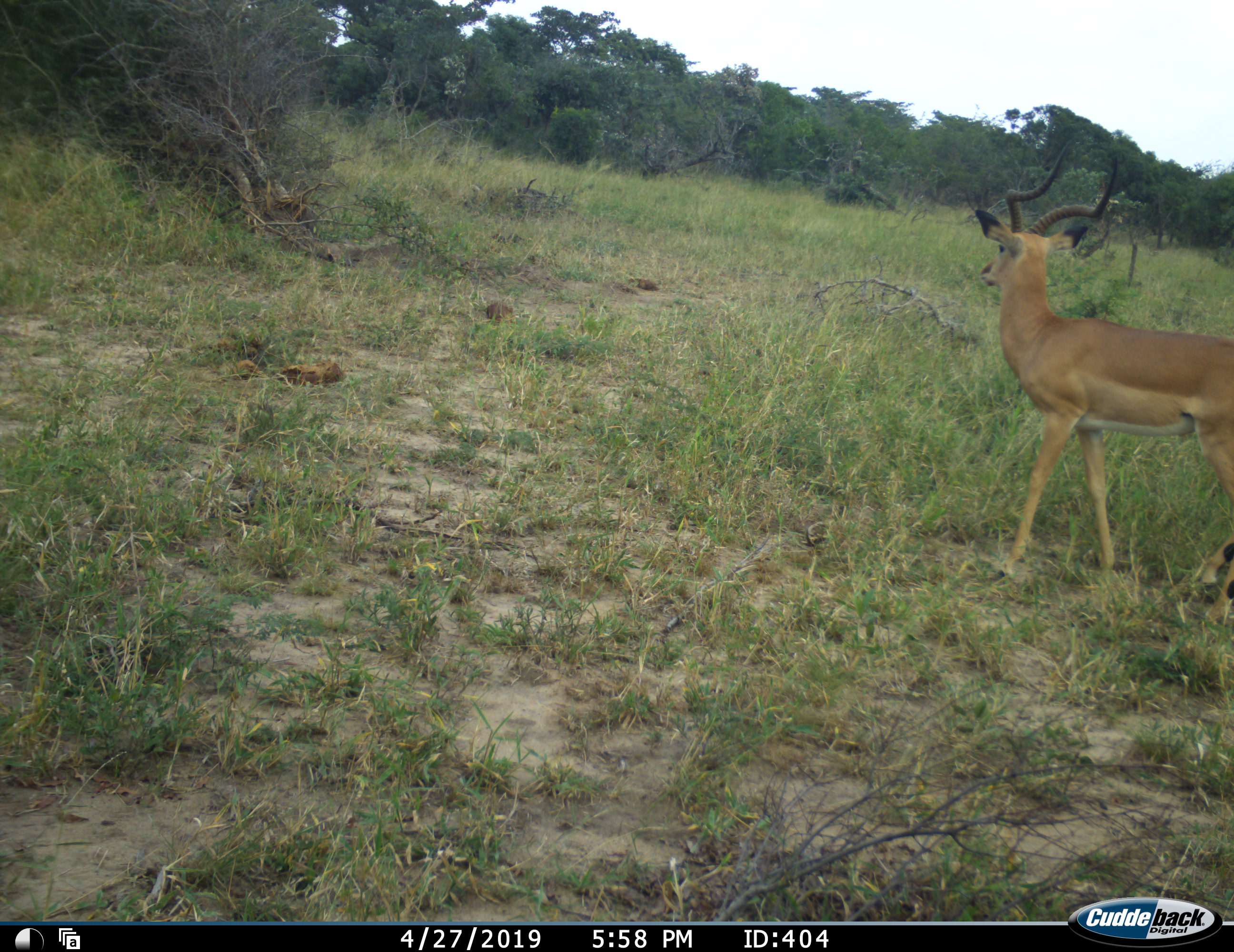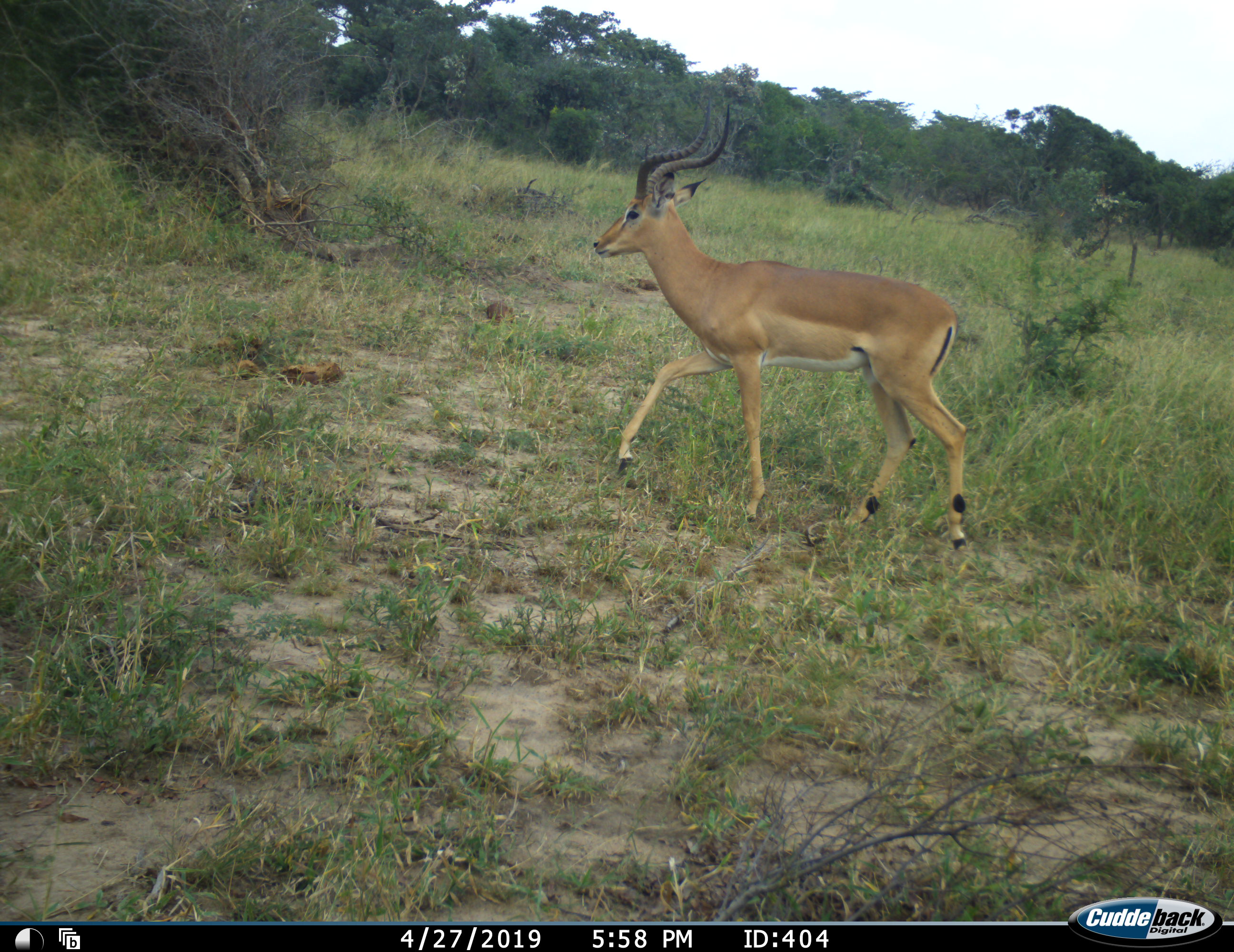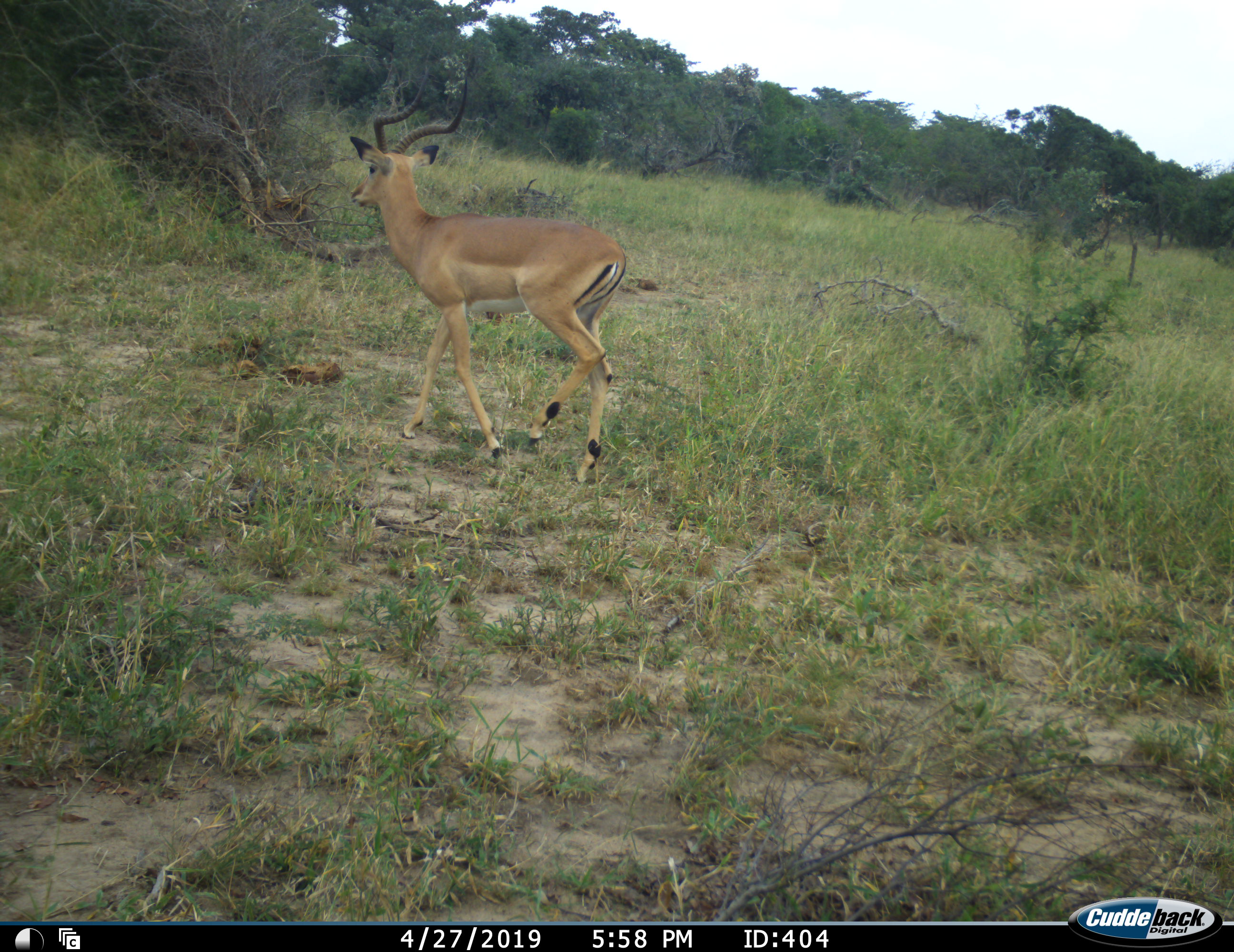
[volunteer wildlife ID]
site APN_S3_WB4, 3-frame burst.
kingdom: Animalia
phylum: Chordata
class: Mammalia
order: Artiodactyla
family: Bovidae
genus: Aepyceros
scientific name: Aepyceros melampus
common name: impala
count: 1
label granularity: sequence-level